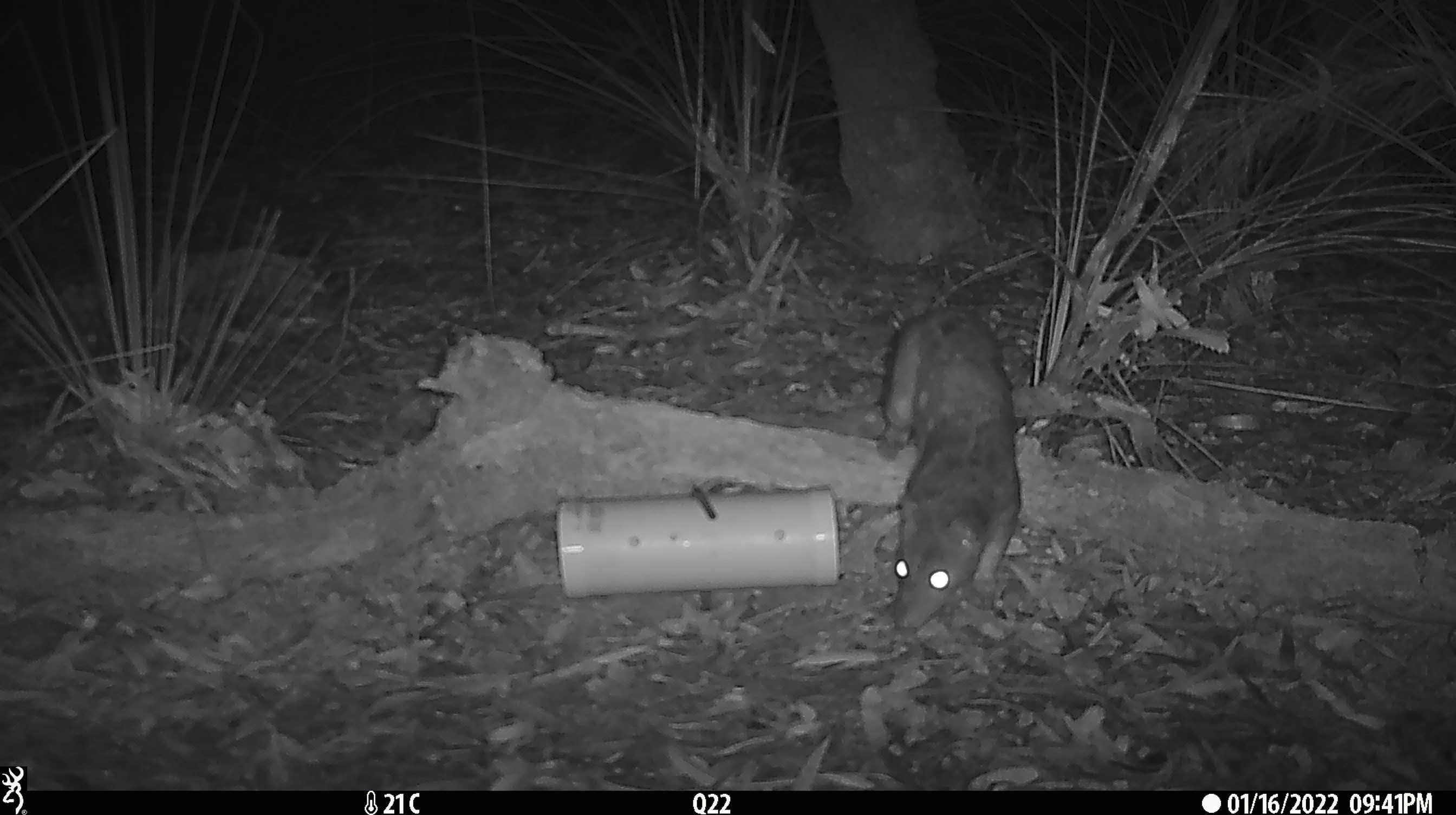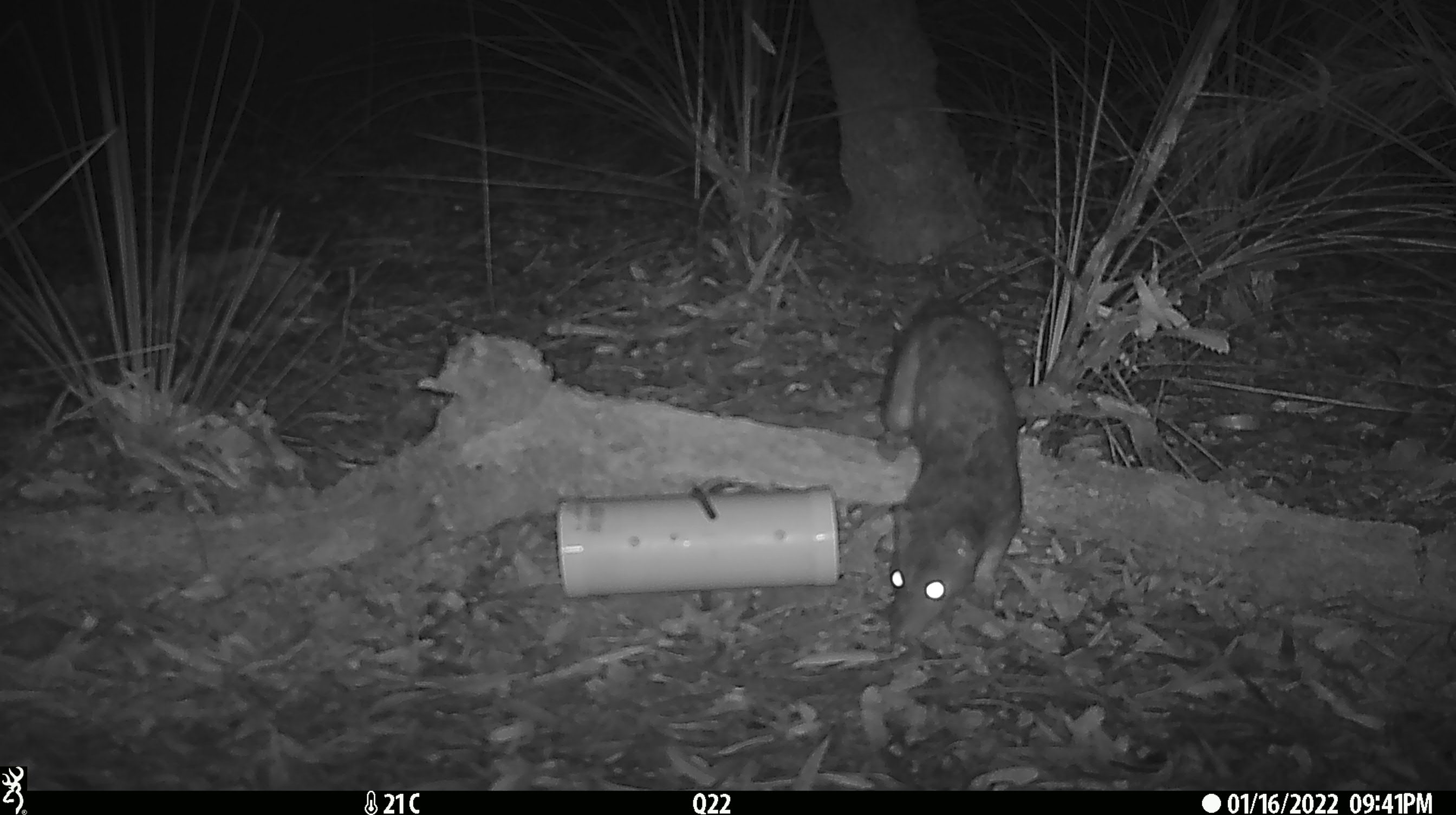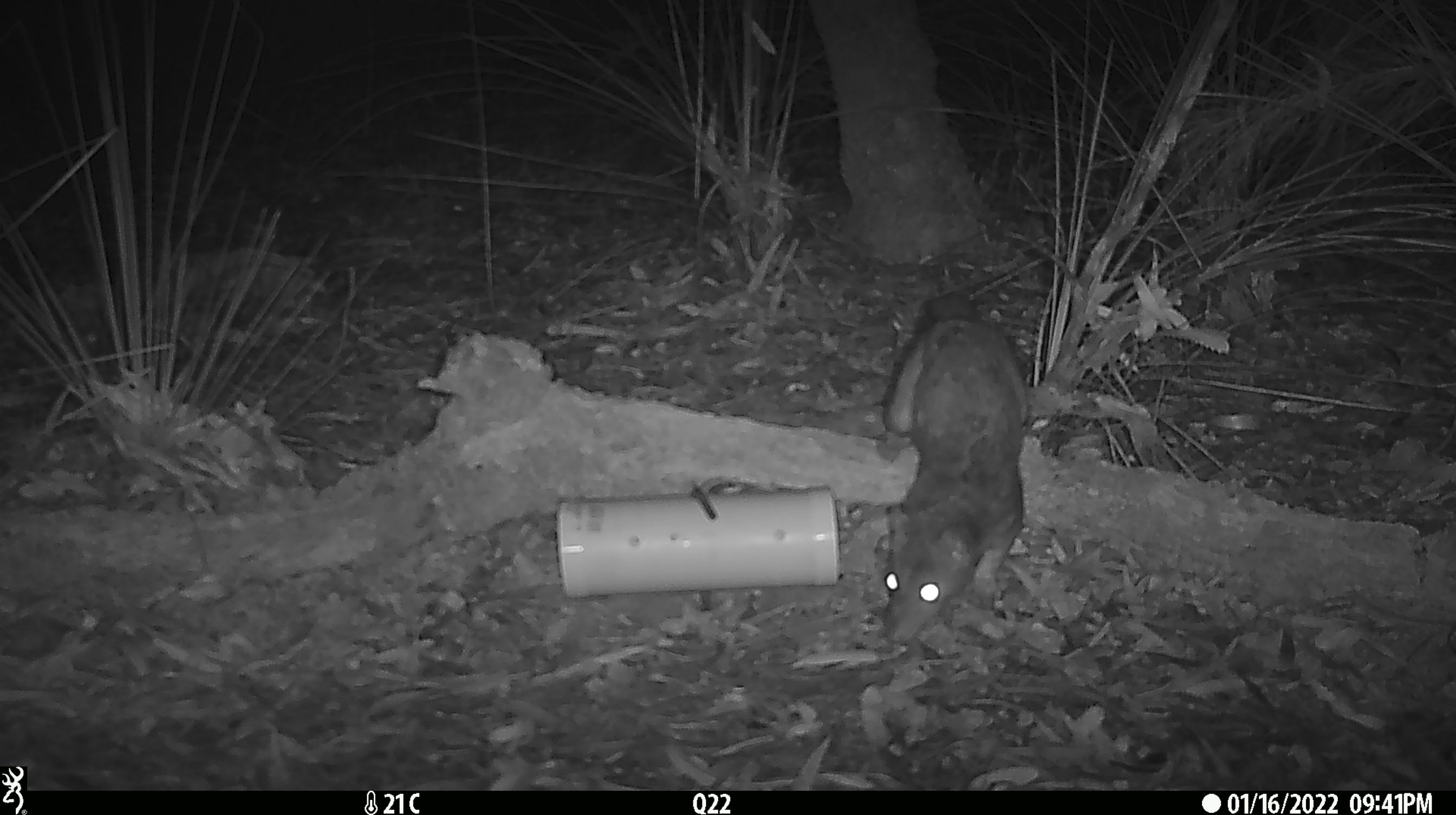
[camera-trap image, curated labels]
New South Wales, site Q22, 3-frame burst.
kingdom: Animalia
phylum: Chordata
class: Mammalia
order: Dasyuromorphia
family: Dasyuridae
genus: Dasyurus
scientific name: Dasyurus maculatus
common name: spotted-tailed quoll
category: quoll